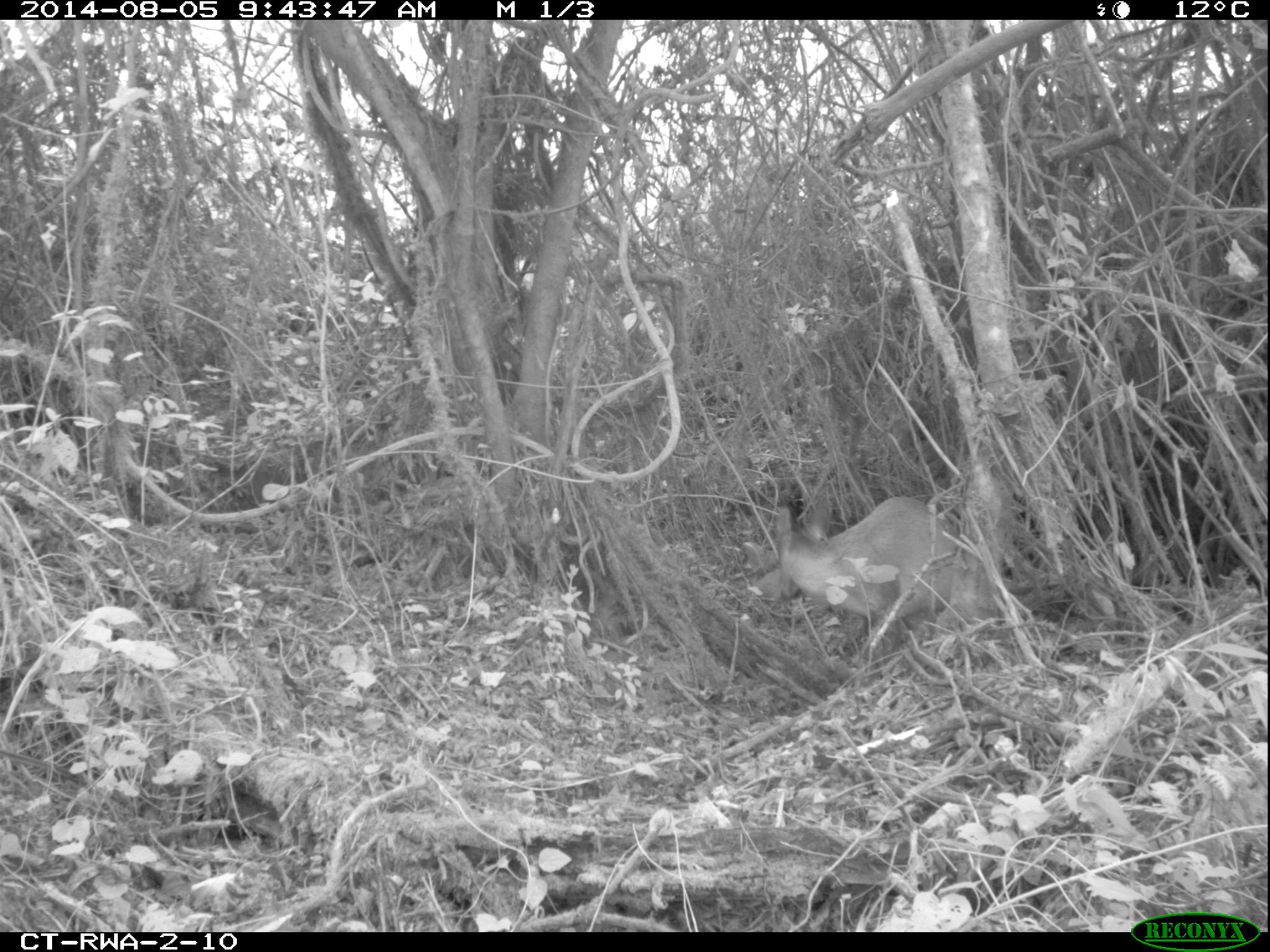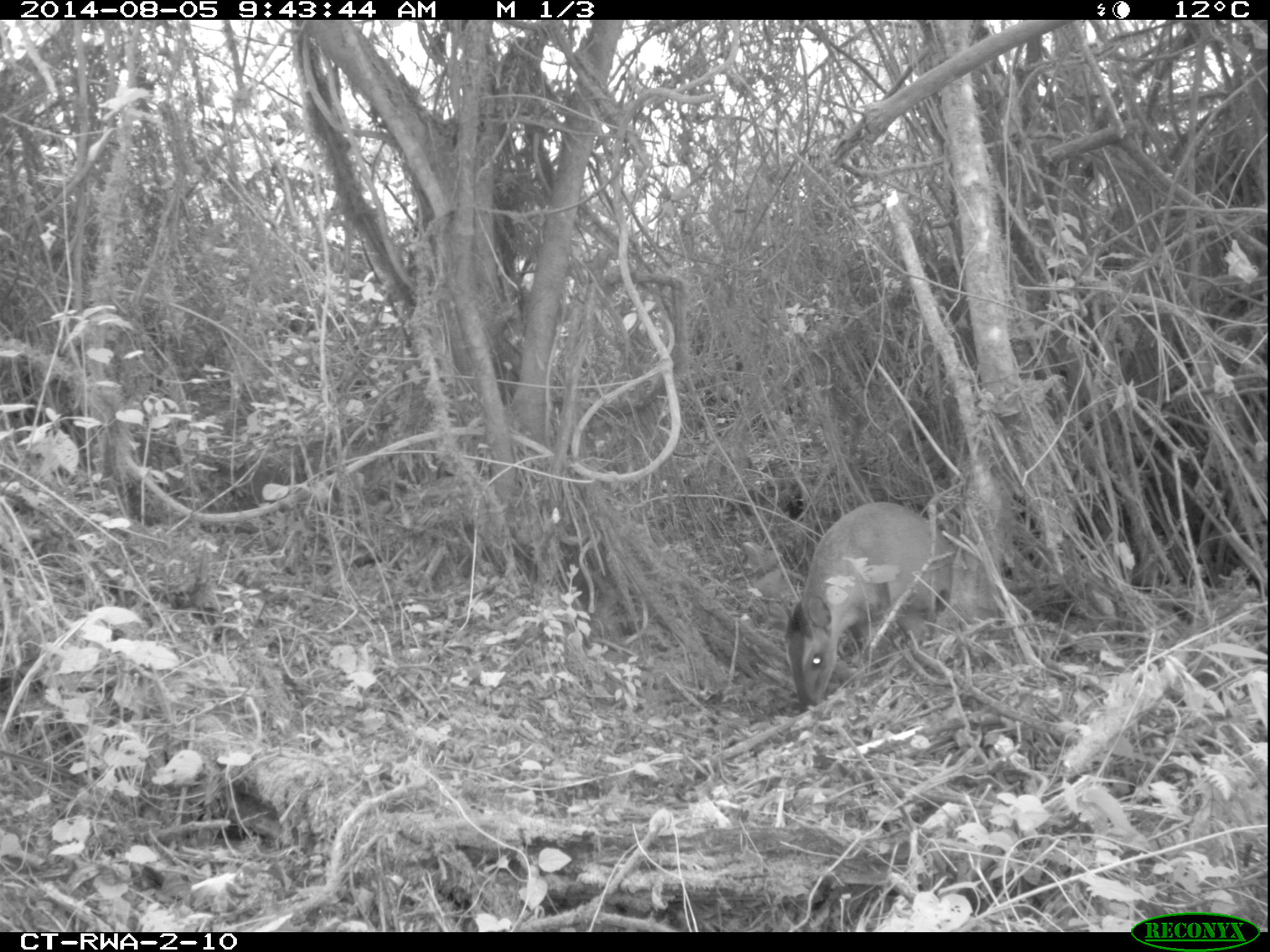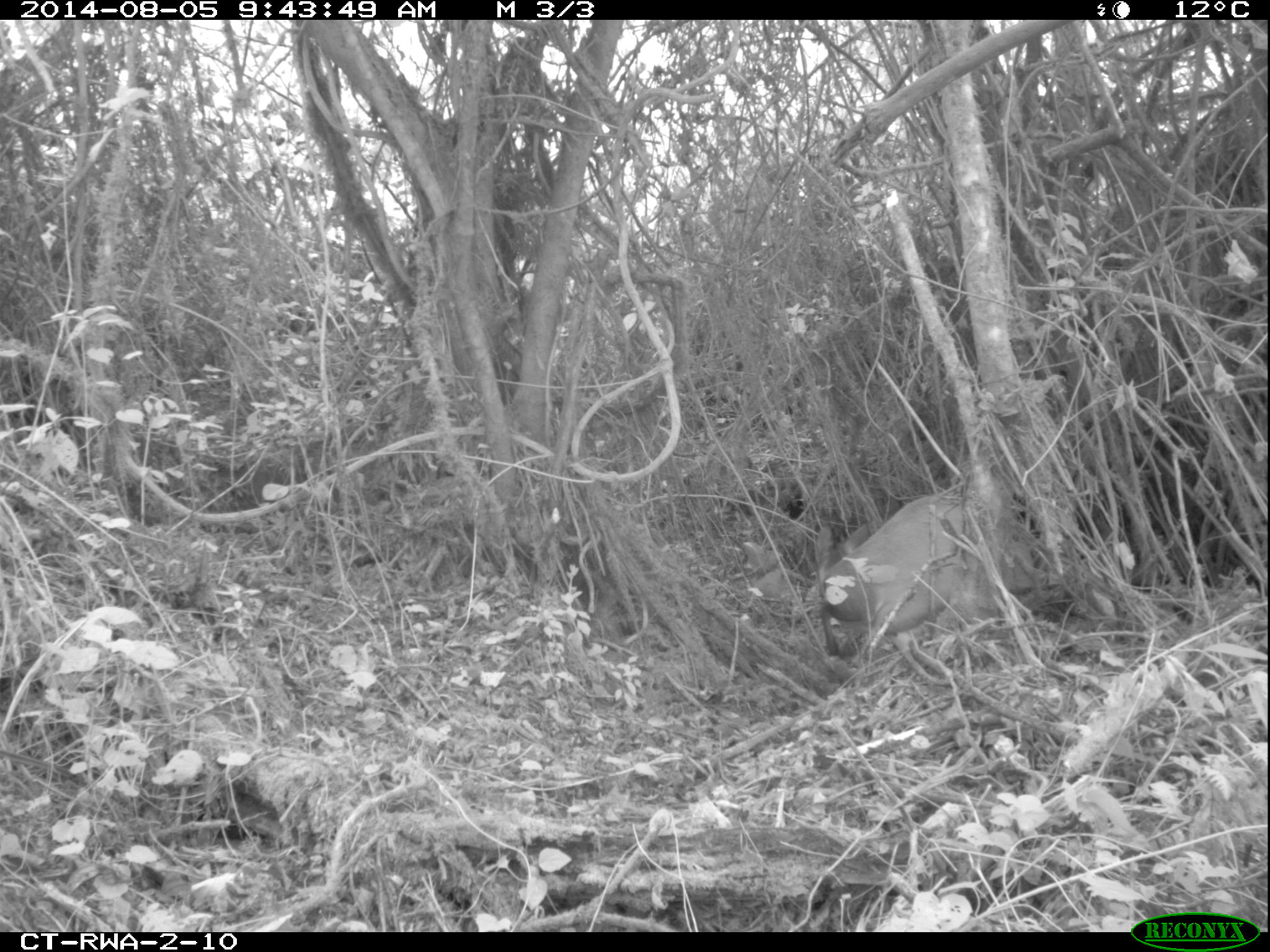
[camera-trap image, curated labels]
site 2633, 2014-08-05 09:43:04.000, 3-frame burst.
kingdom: Animalia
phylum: Chordata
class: Mammalia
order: Artiodactyla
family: Bovidae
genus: Cephalophus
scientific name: Cephalophus nigrifrons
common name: black-fronted duiker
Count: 1.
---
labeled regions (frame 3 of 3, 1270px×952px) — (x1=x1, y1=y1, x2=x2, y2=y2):
cephalophus nigrifrons: (x1=810, y1=488, x2=1041, y2=682)